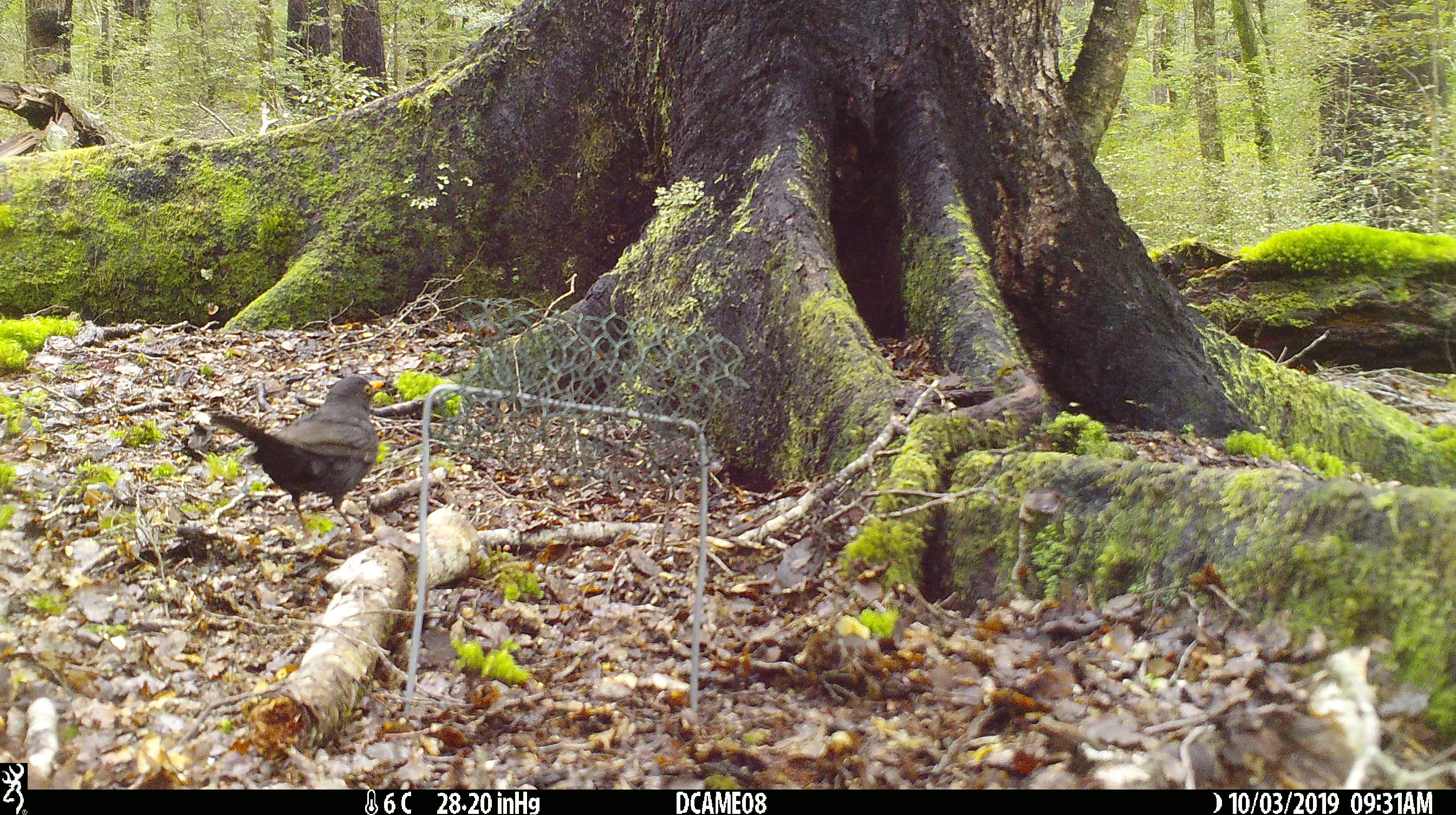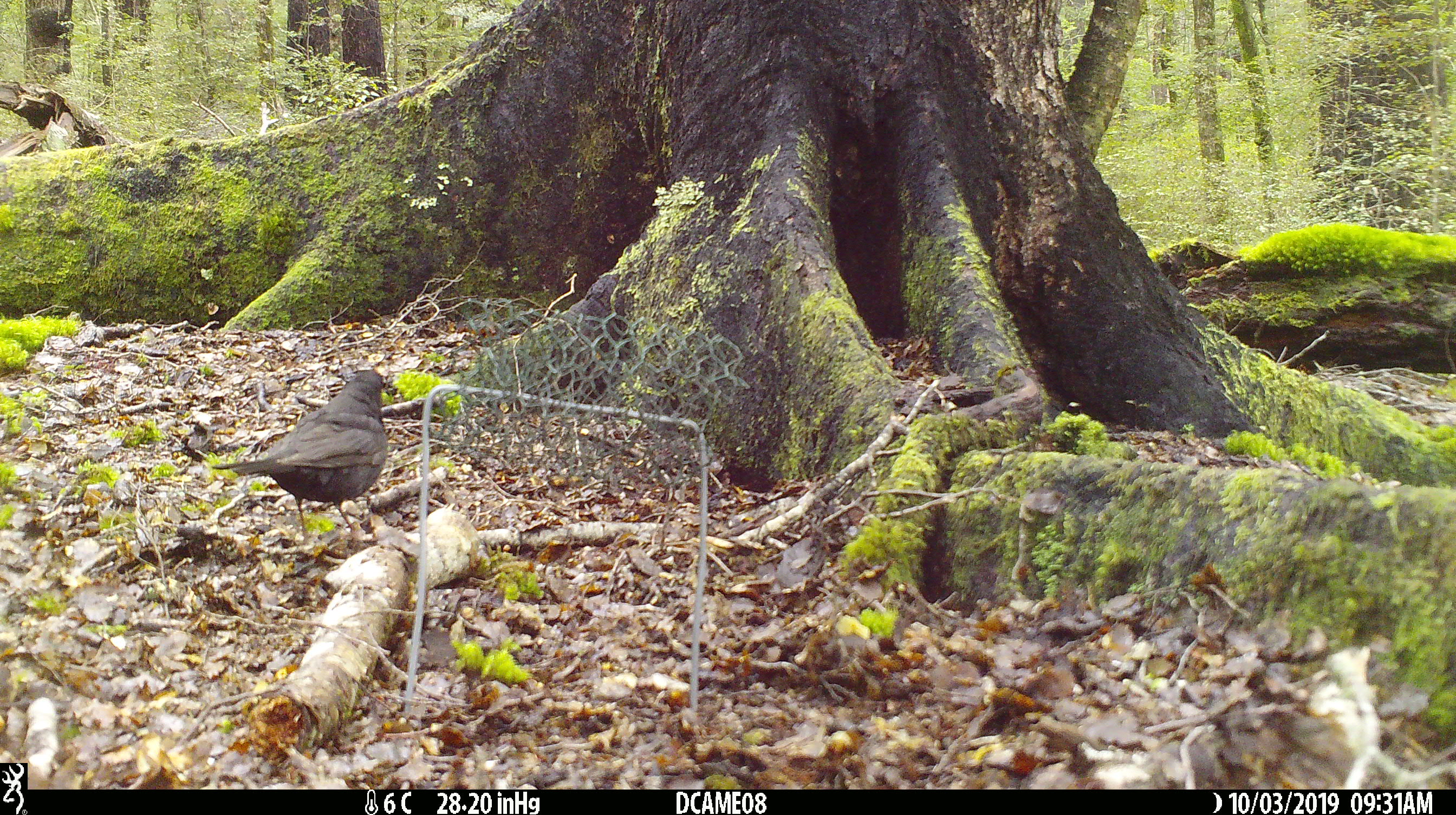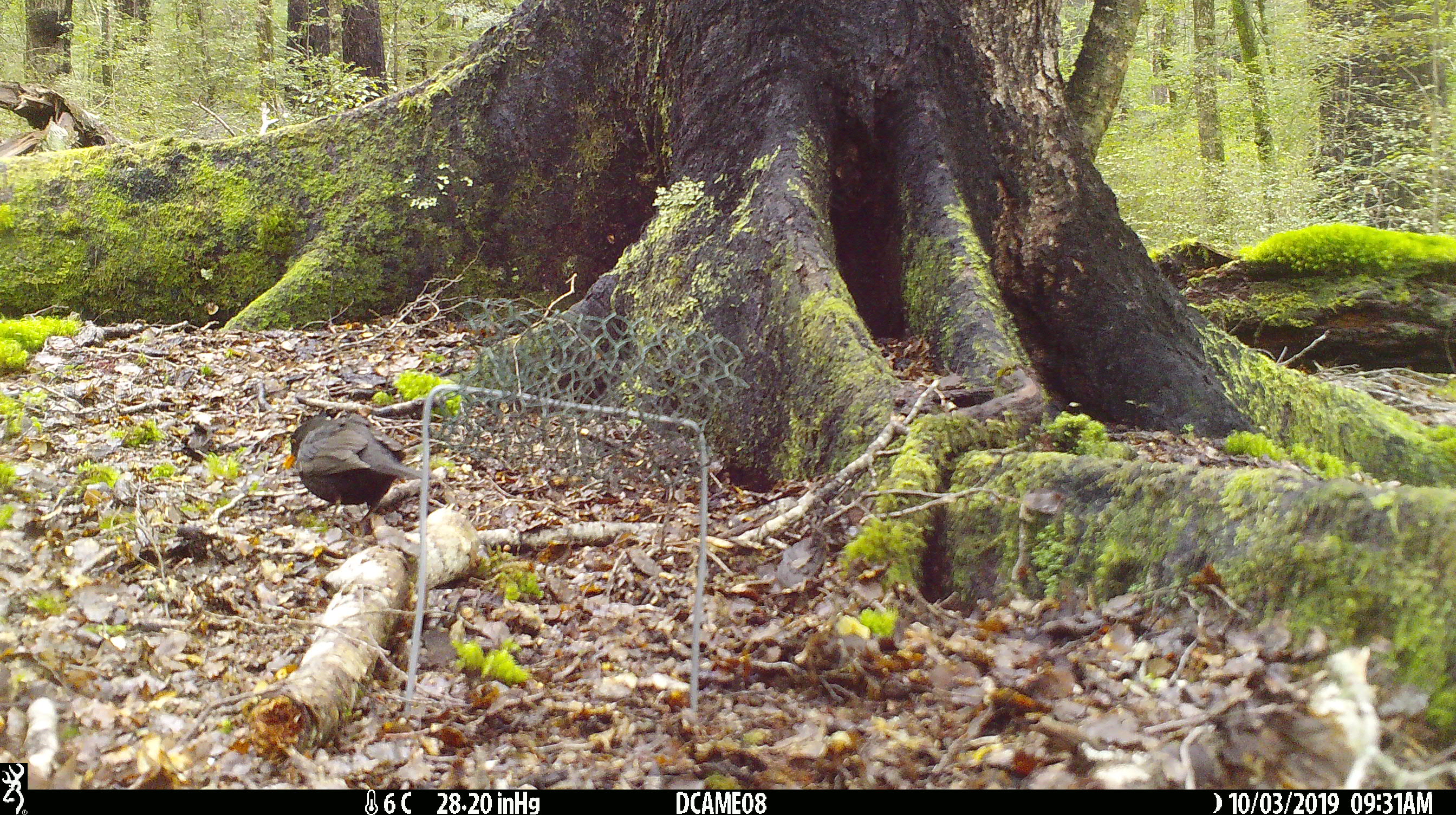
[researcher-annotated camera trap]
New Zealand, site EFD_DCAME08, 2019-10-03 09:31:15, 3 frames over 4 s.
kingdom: Animalia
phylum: Chordata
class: Aves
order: Passeriformes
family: Turdidae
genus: Turdus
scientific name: Turdus merula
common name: eurasian blackbird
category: blackbird